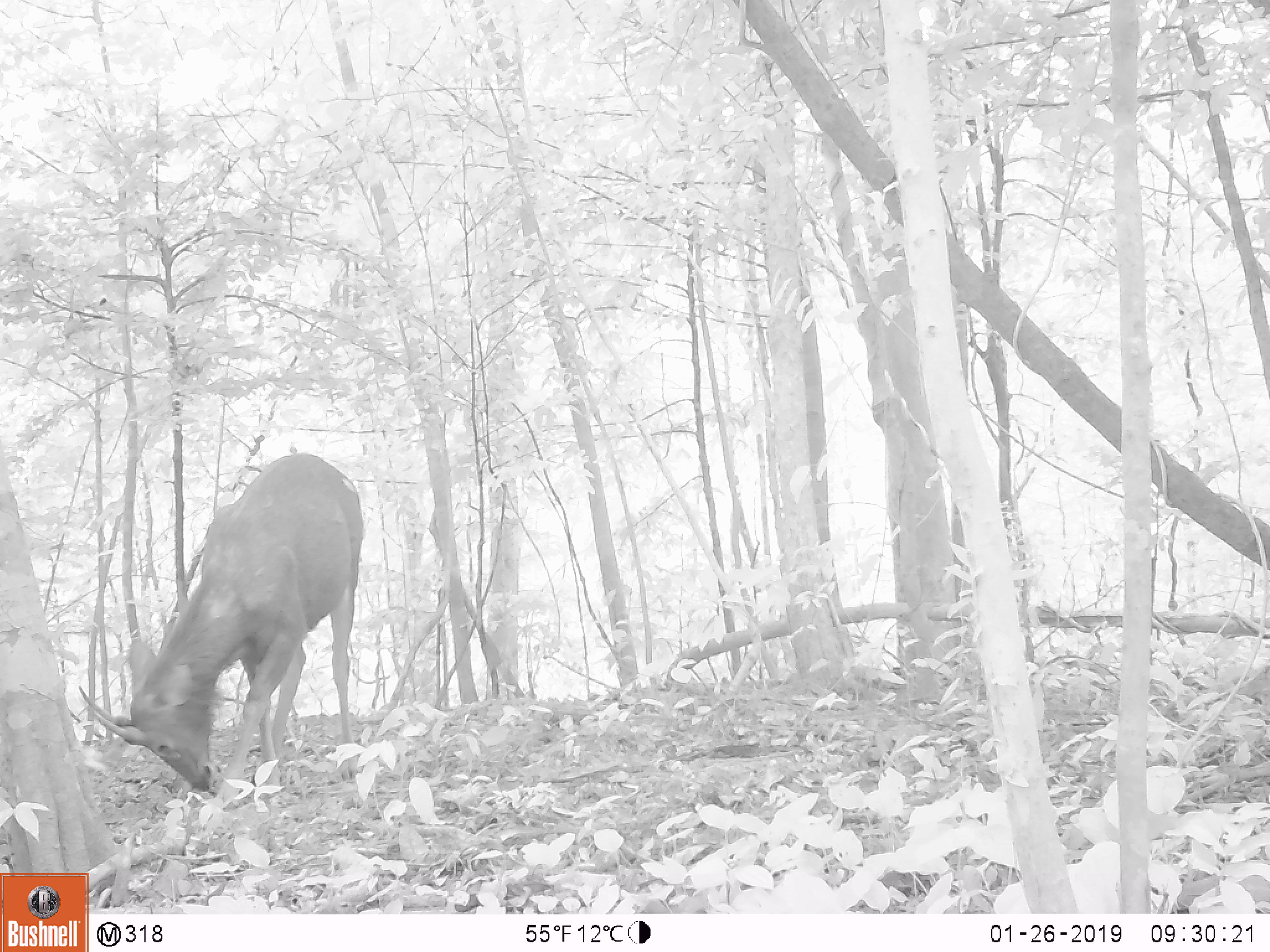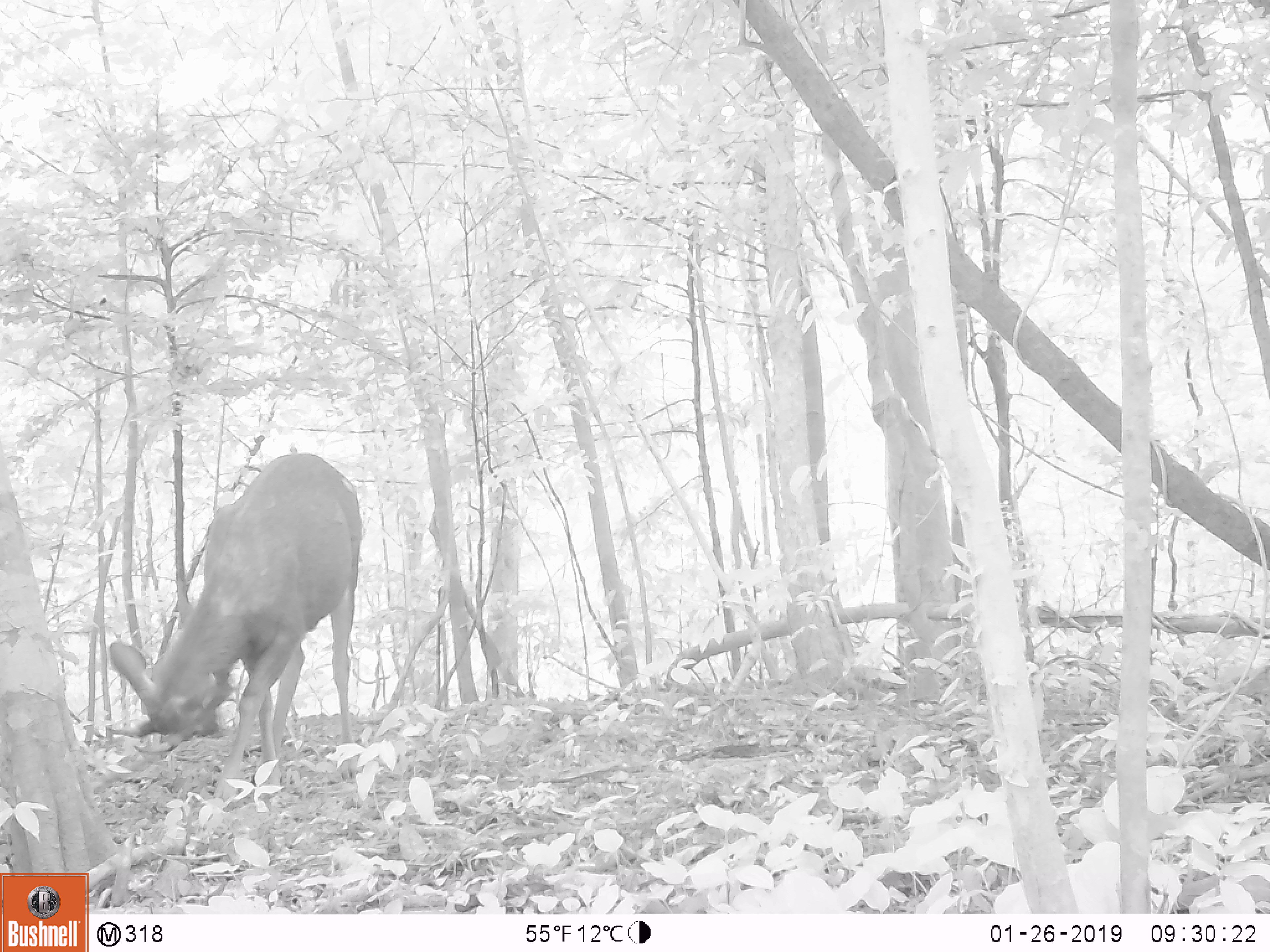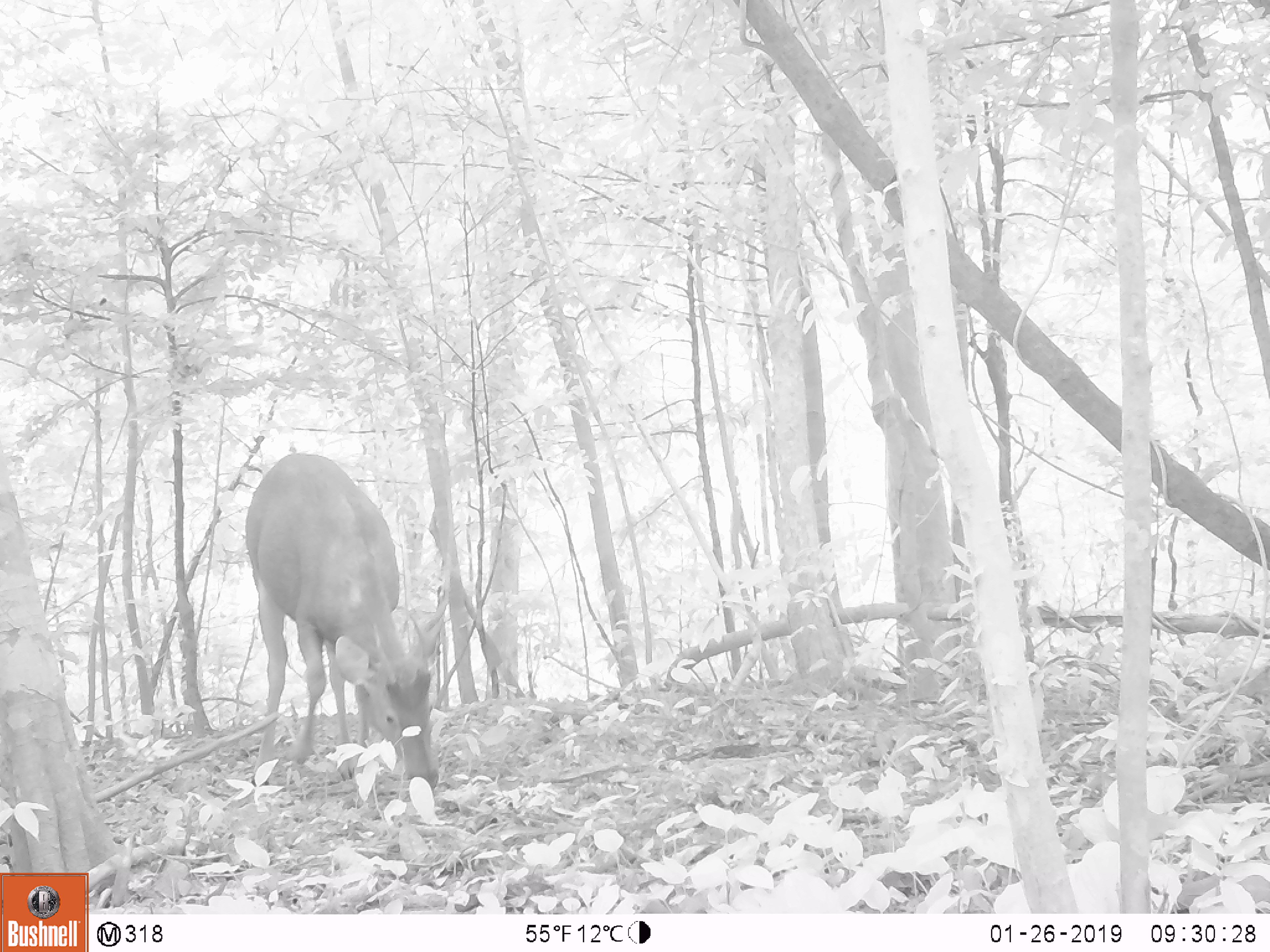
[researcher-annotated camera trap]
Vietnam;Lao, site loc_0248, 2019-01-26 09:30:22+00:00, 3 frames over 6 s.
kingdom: Animalia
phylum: Chordata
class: Mammalia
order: Artiodactyla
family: Cervidae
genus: Rusa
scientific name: Rusa unicolor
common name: sambar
Sambar (Rusa unicolor). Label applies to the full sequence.